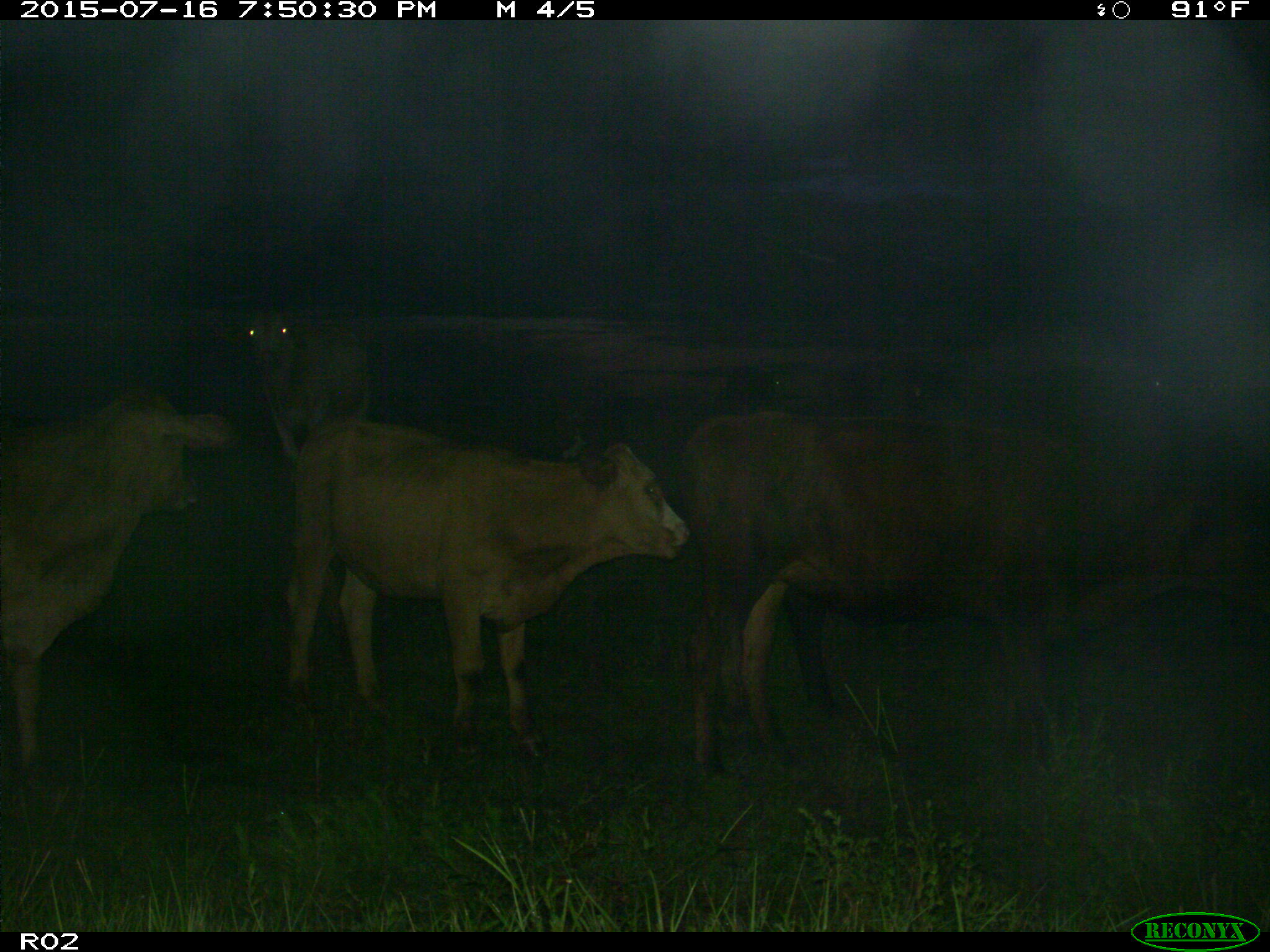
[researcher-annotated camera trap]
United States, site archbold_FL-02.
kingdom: Animalia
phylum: Chordata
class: Mammalia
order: Artiodactyla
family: Bovidae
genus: Bos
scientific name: Bos taurus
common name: domestic cow